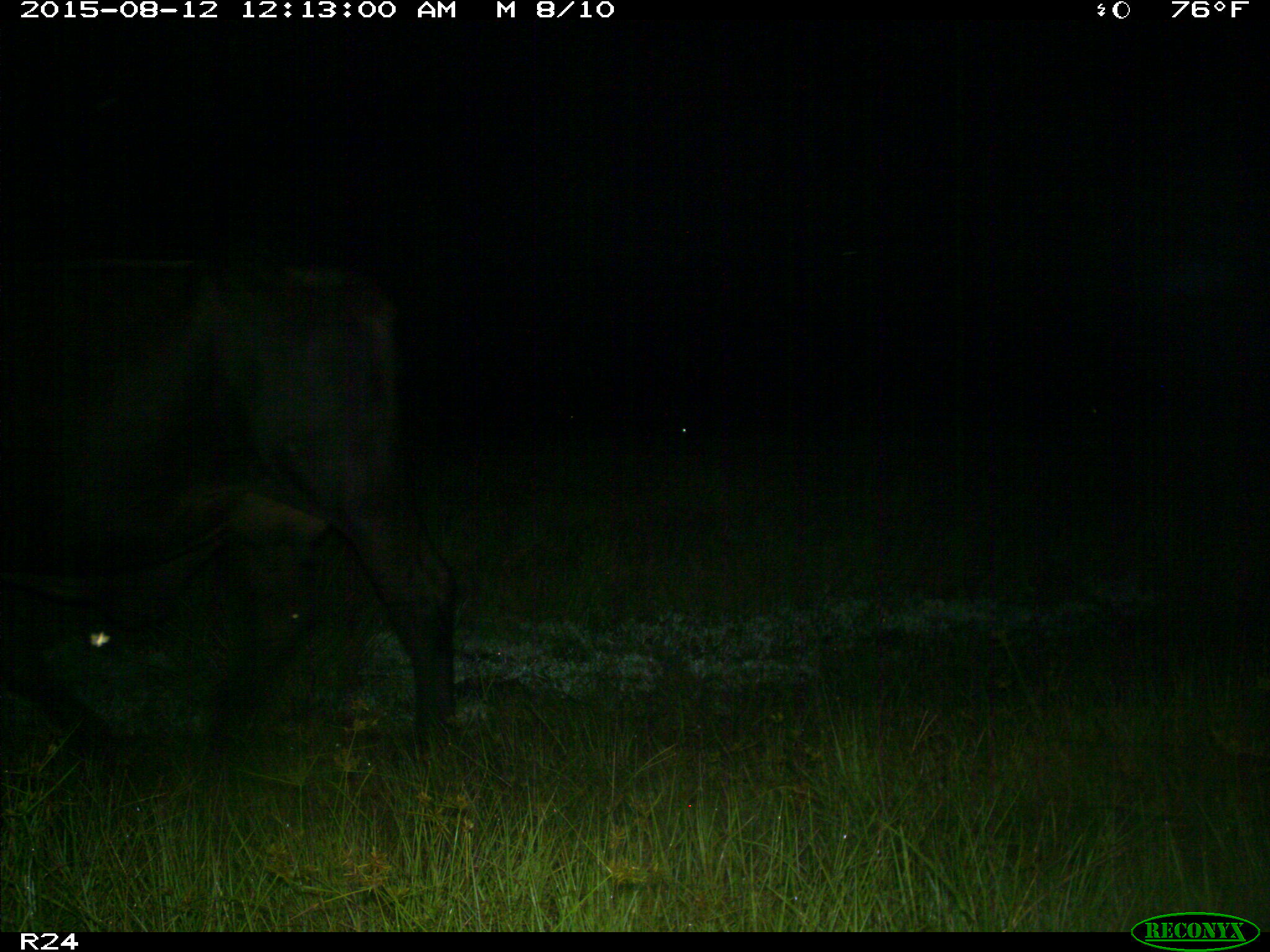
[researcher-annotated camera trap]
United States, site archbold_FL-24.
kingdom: Animalia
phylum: Chordata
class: Mammalia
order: Artiodactyla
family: Bovidae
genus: Bos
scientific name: Bos taurus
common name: domestic cow